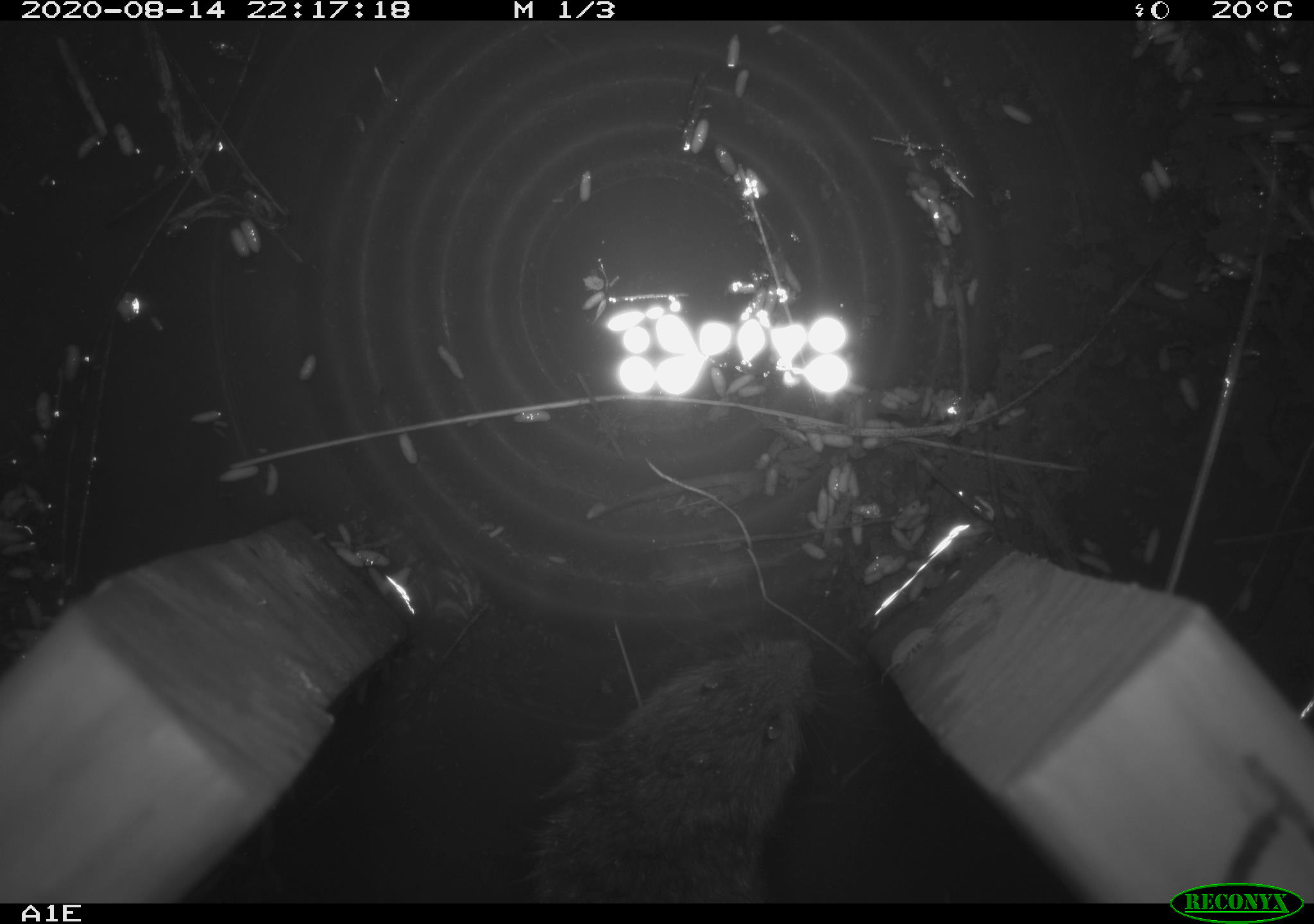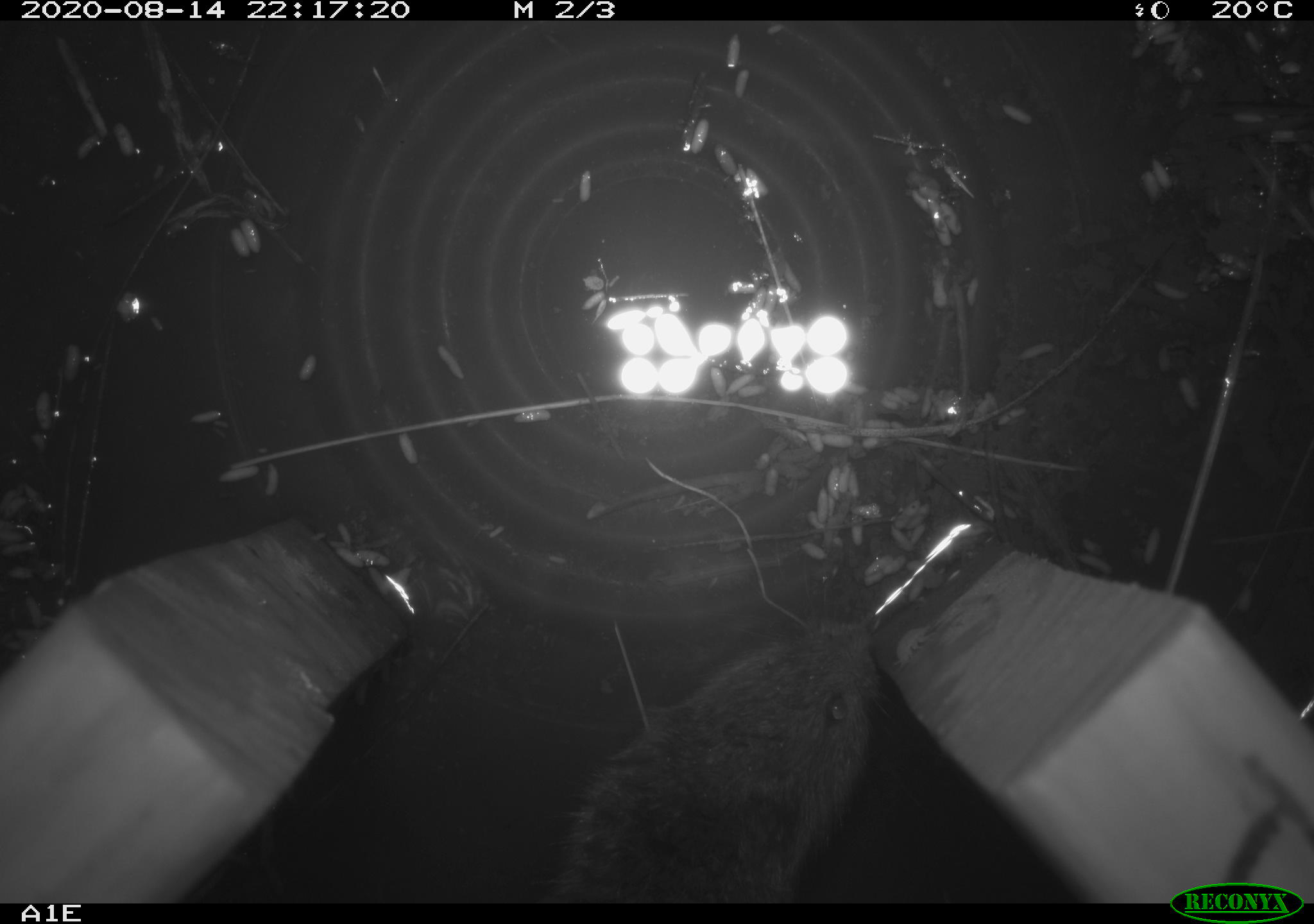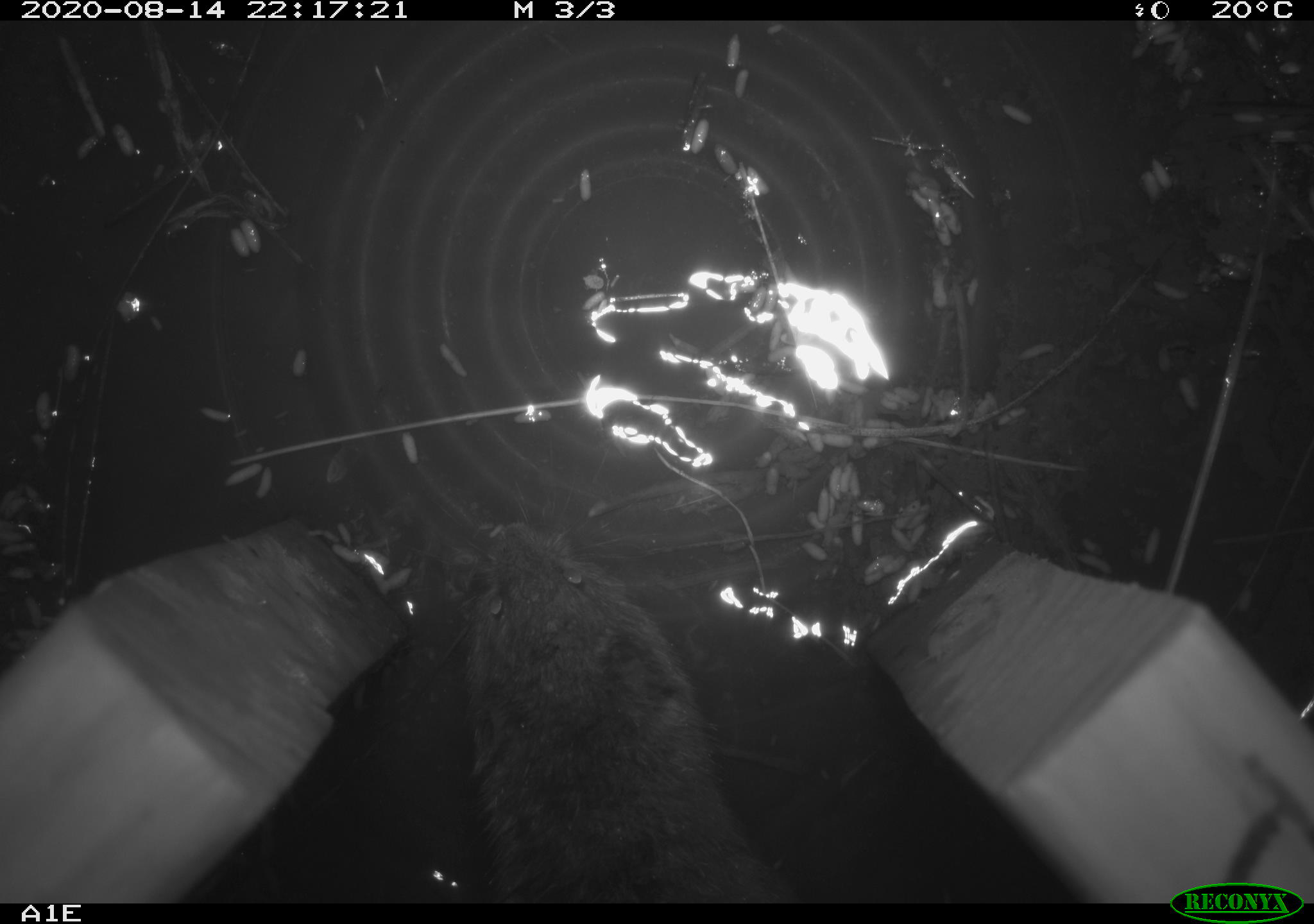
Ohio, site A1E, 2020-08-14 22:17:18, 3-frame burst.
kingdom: Animalia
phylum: Chordata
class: Mammalia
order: Rodentia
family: Cricetidae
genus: Microtus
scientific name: Microtus pennsylvanicus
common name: meadow vole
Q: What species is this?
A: Meadow vole (Microtus pennsylvanicus).